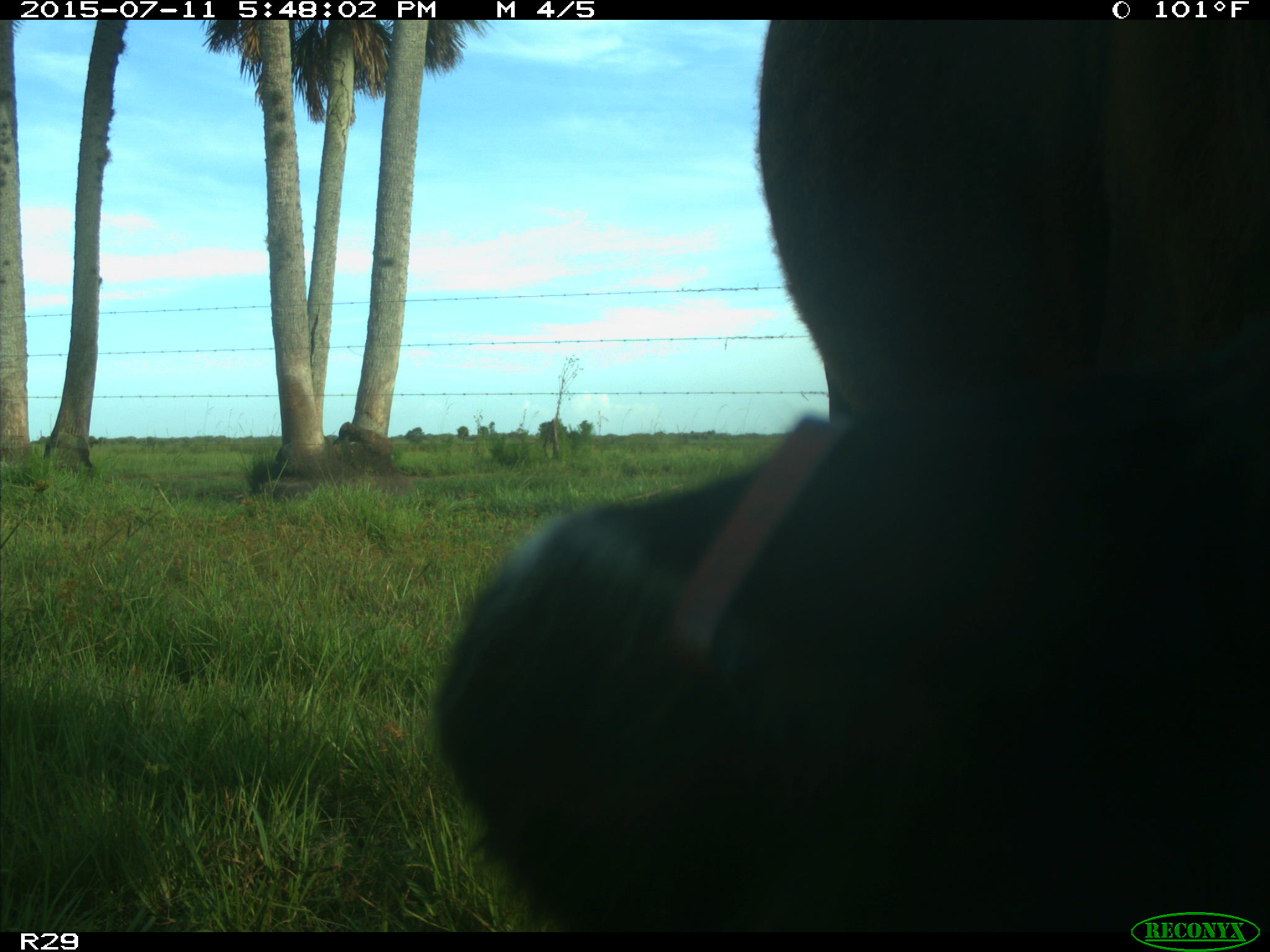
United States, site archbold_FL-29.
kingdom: Animalia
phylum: Chordata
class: Mammalia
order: Artiodactyla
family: Bovidae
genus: Bos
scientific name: Bos taurus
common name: domestic cow